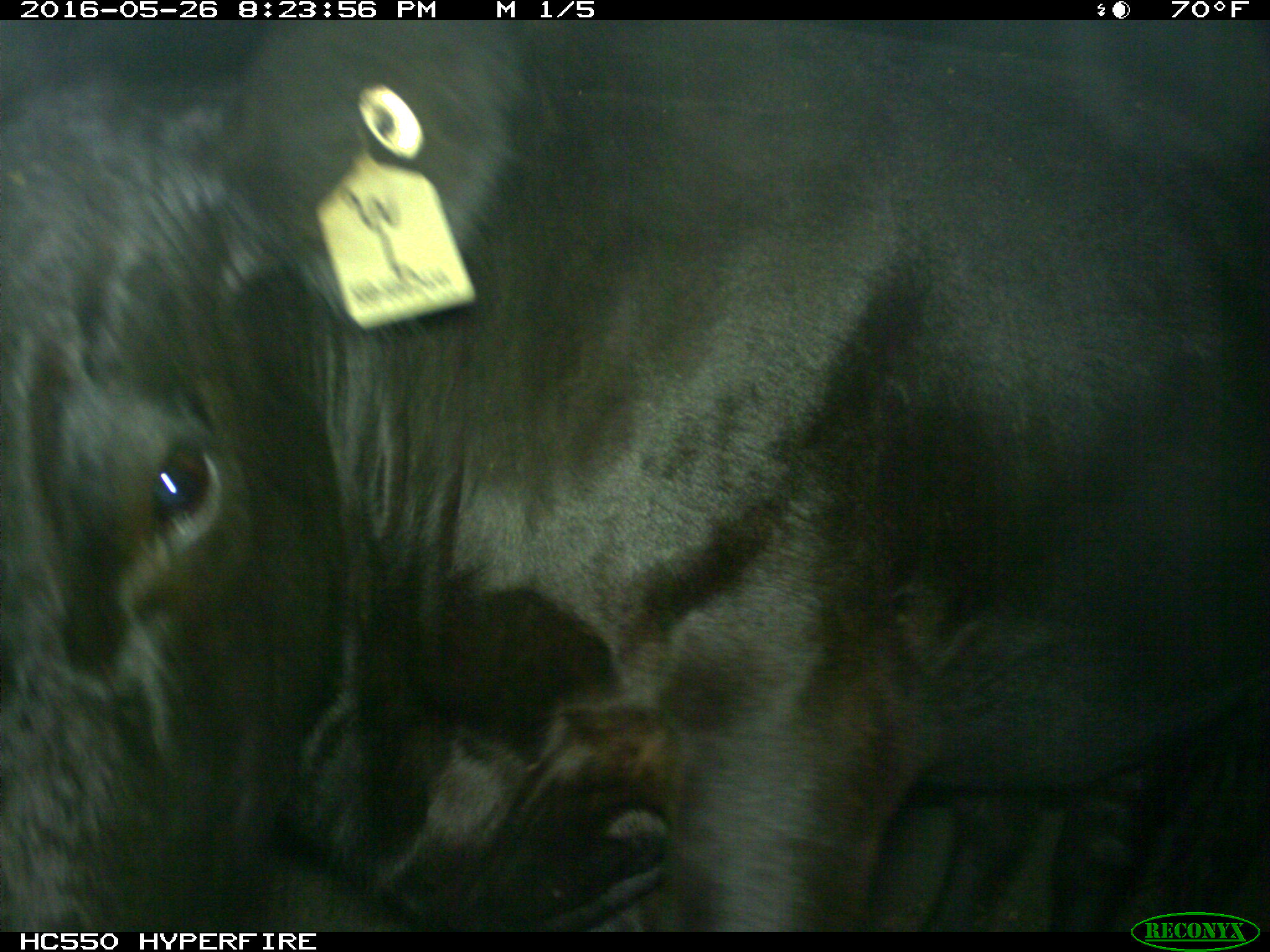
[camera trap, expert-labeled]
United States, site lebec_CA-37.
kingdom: Animalia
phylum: Chordata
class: Mammalia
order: Artiodactyla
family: Bovidae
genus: Bos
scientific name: Bos taurus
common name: domestic cow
Bos taurus (domestic cow).